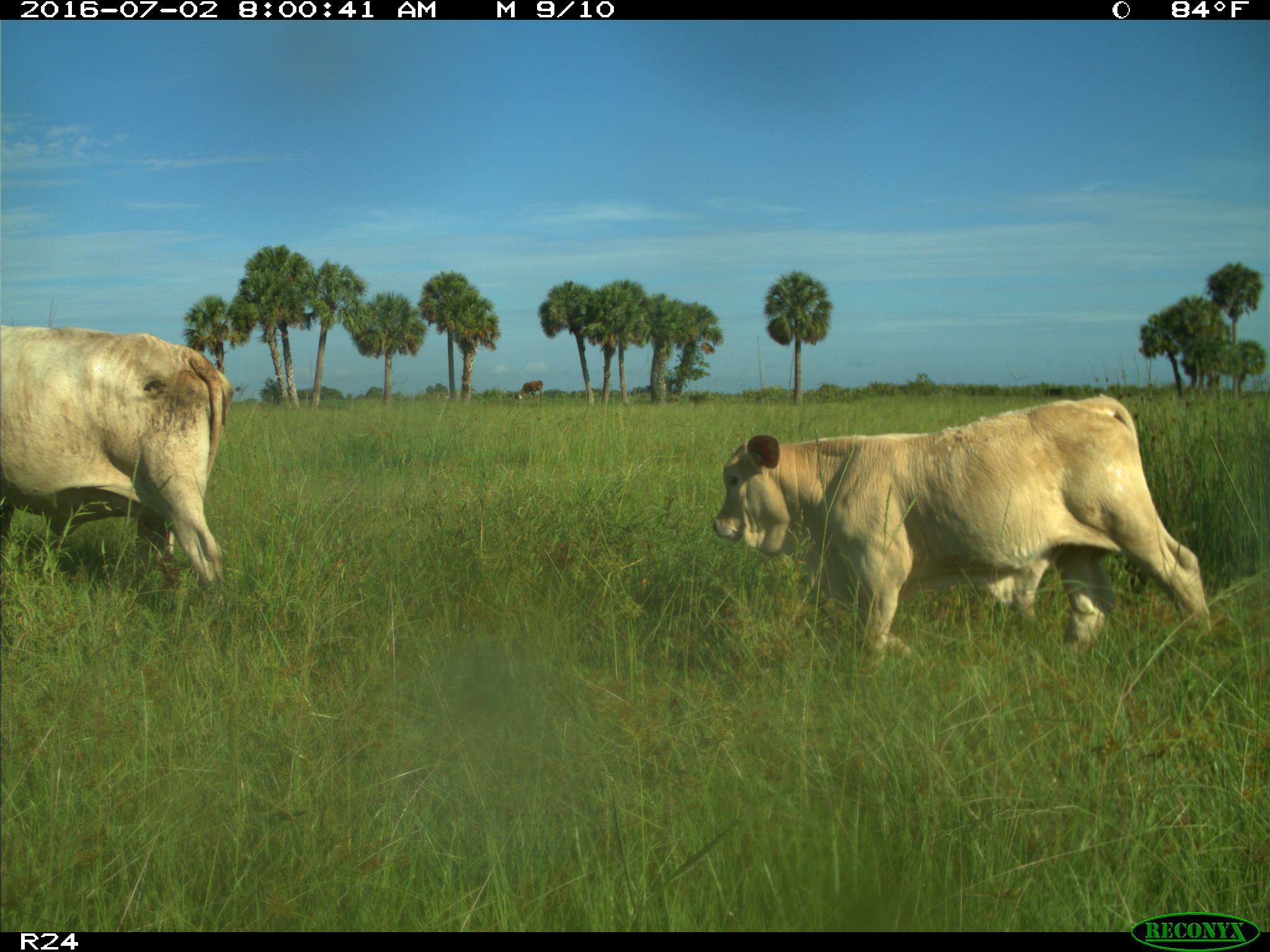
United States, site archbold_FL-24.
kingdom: Animalia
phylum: Chordata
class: Mammalia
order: Artiodactyla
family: Bovidae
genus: Bos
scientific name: Bos taurus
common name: domestic cow